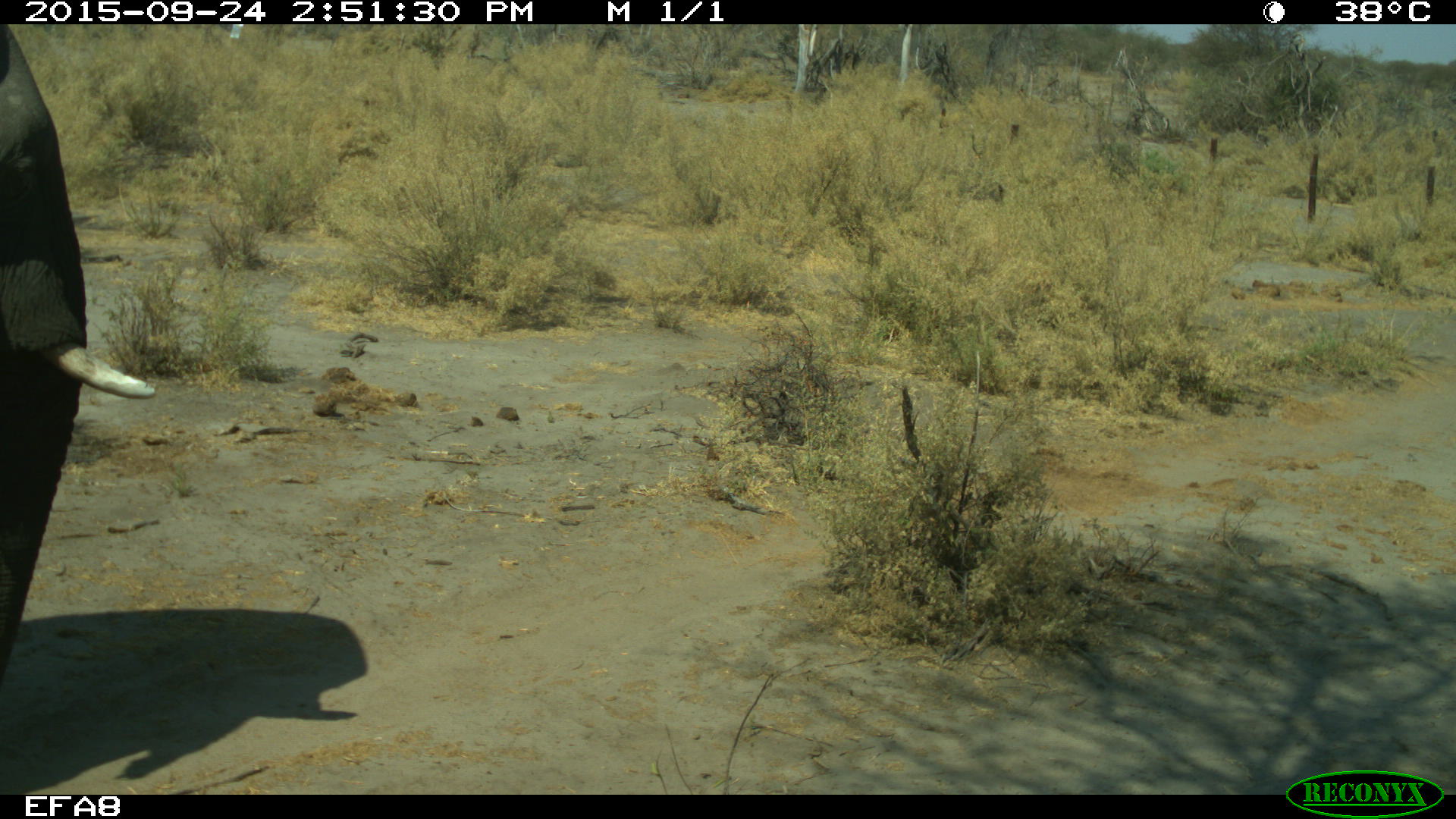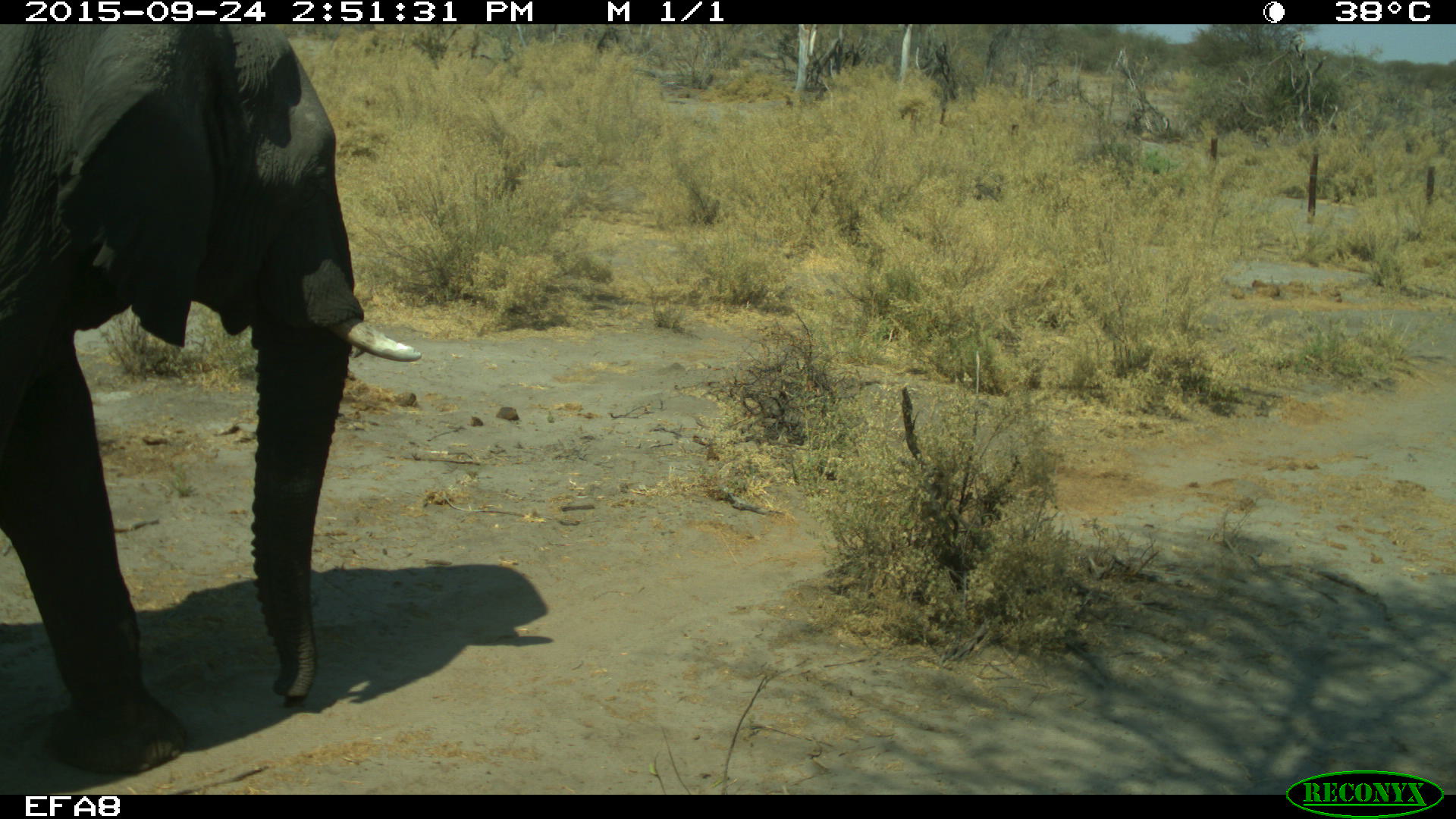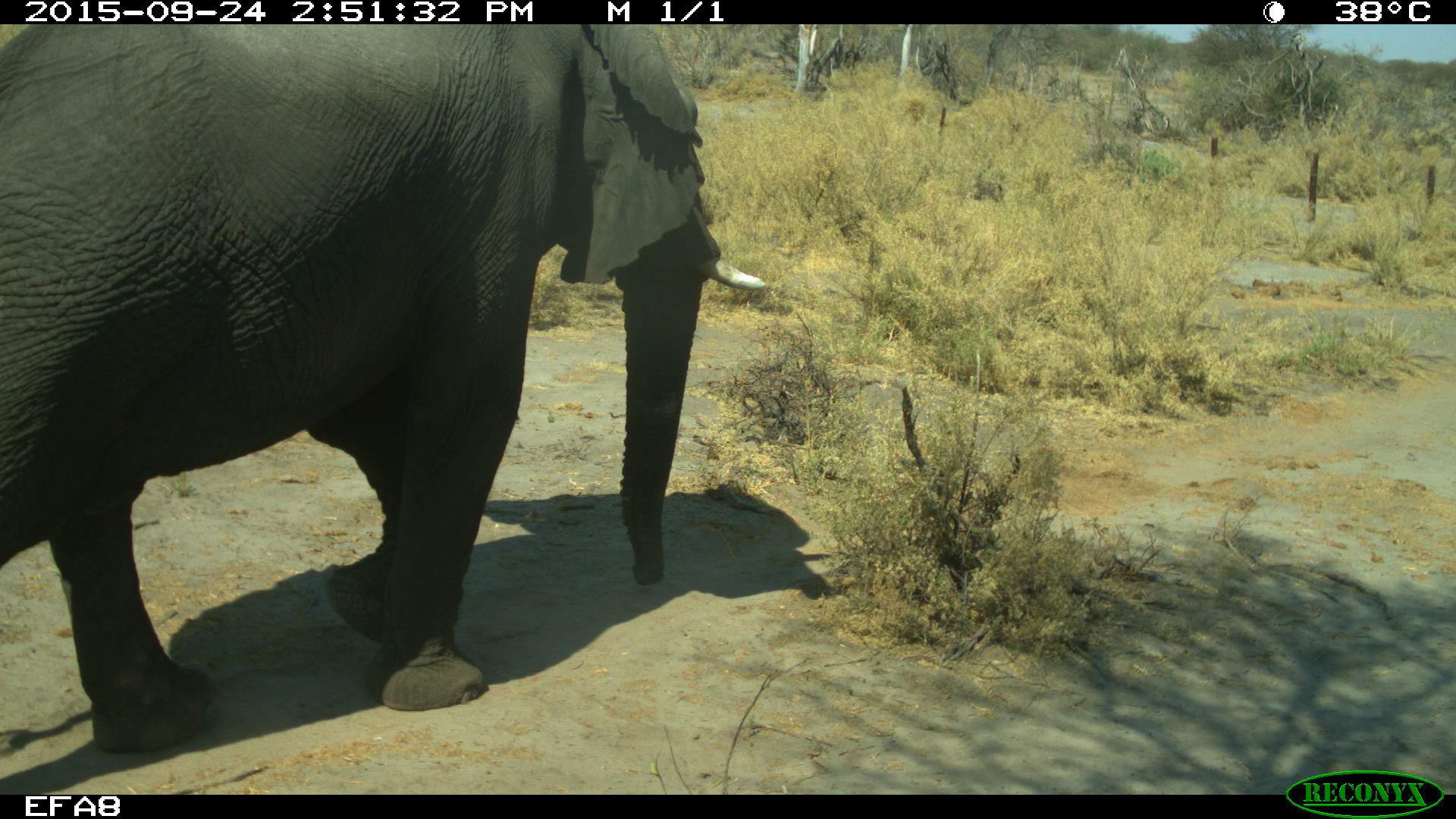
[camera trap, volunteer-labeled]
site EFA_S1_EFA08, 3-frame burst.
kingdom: Animalia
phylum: Chordata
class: Mammalia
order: Proboscidea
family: Elephantidae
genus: Loxodonta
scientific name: Loxodonta africana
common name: african bush elephant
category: elephant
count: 1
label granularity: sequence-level